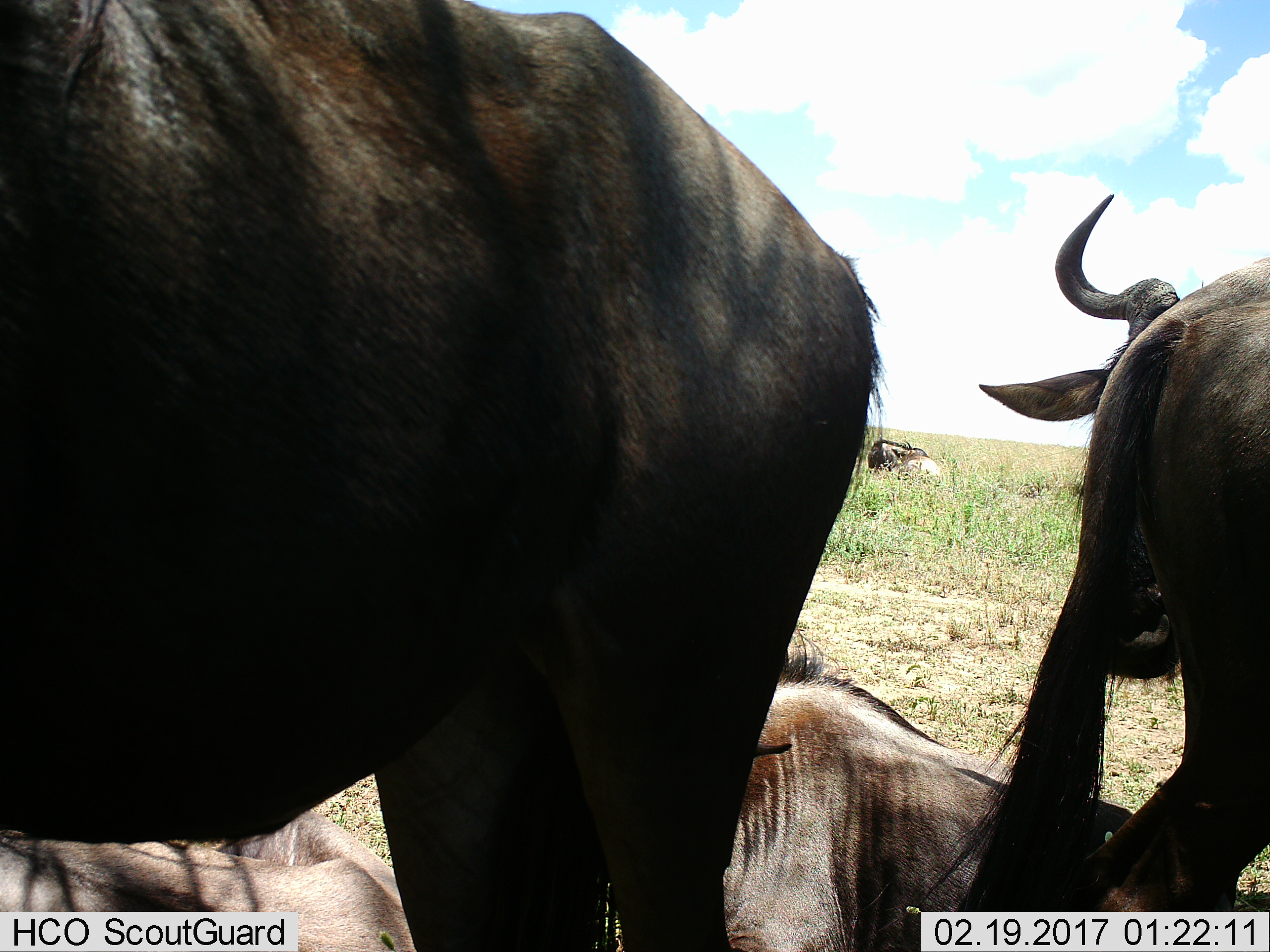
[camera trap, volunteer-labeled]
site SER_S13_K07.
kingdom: Animalia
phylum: Chordata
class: Mammalia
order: Artiodactyla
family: Bovidae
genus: Connochaetes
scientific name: Connochaetes taurinus taurinus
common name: blue wildebeest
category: wildebeestblue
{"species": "wildebeestblue (blue wildebeest) (Connochaetes taurinus taurinus)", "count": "5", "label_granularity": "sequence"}